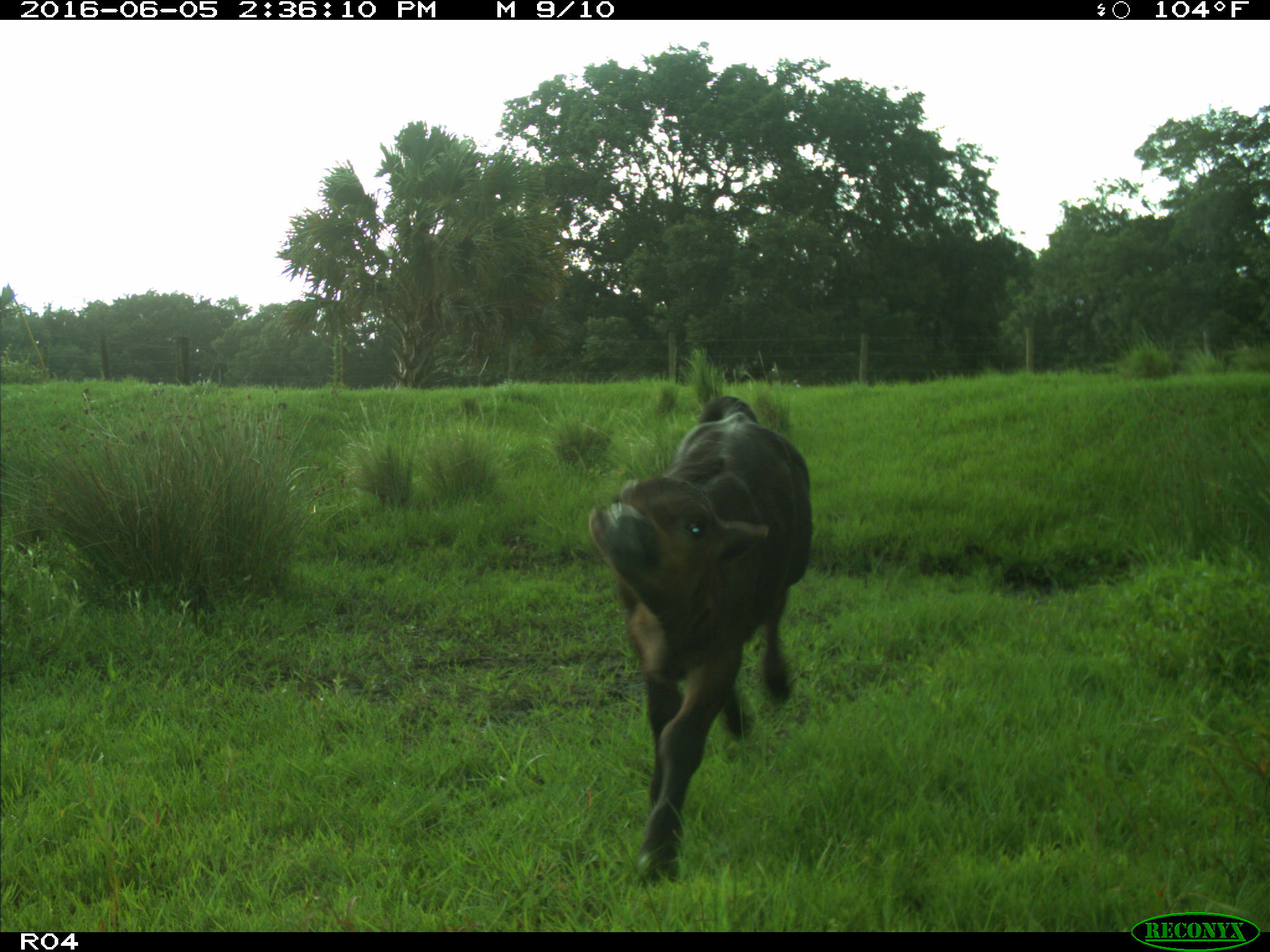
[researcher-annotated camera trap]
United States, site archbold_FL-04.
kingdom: Animalia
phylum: Chordata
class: Mammalia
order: Artiodactyla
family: Bovidae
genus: Bos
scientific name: Bos taurus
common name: domestic cow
Bos taurus (domestic cow).